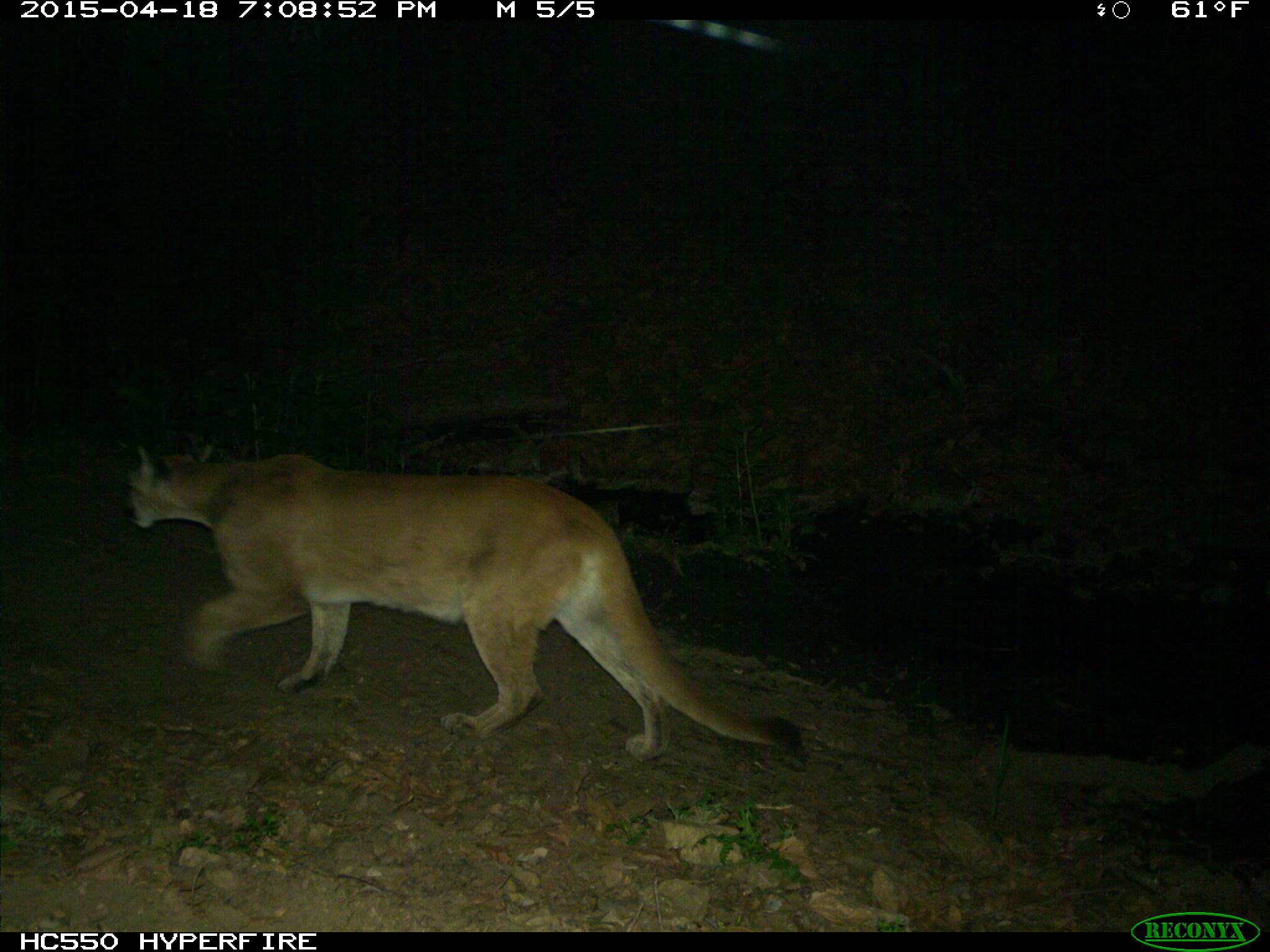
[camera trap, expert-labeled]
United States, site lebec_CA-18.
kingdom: Animalia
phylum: Chordata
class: Mammalia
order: Carnivora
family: Felidae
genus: Puma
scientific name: Puma concolor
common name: mountain lion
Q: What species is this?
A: Puma concolor (mountain lion).